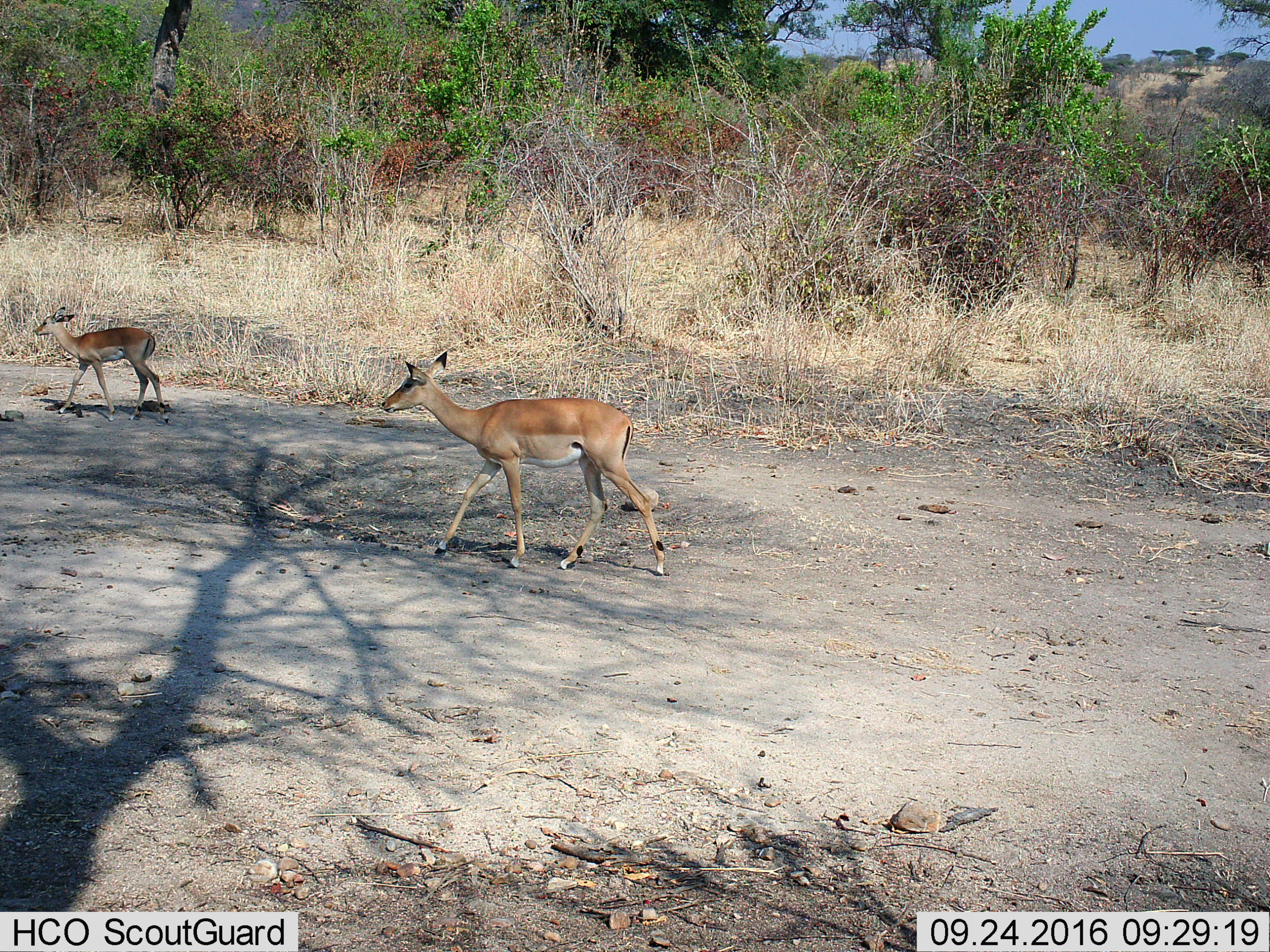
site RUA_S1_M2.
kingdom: Animalia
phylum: Chordata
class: Mammalia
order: Artiodactyla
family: Bovidae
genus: Aepyceros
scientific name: Aepyceros melampus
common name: impala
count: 2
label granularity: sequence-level